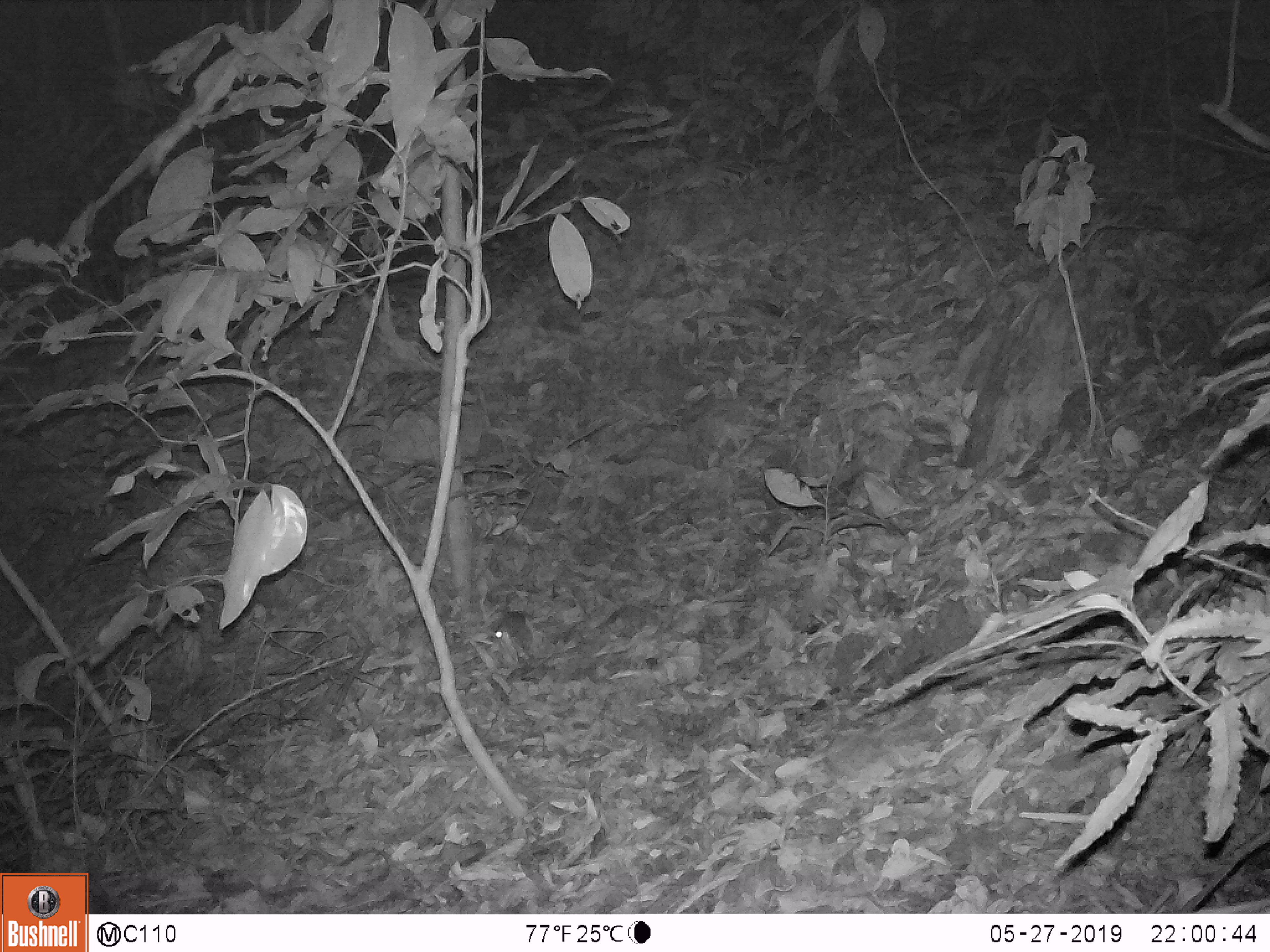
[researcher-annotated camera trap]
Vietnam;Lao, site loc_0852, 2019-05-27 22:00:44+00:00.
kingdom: Animalia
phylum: Chordata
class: Mammalia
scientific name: Mammalia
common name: mammal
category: unidentified small mammal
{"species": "unidentified small mammal (mammal) (Mammalia)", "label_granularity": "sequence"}